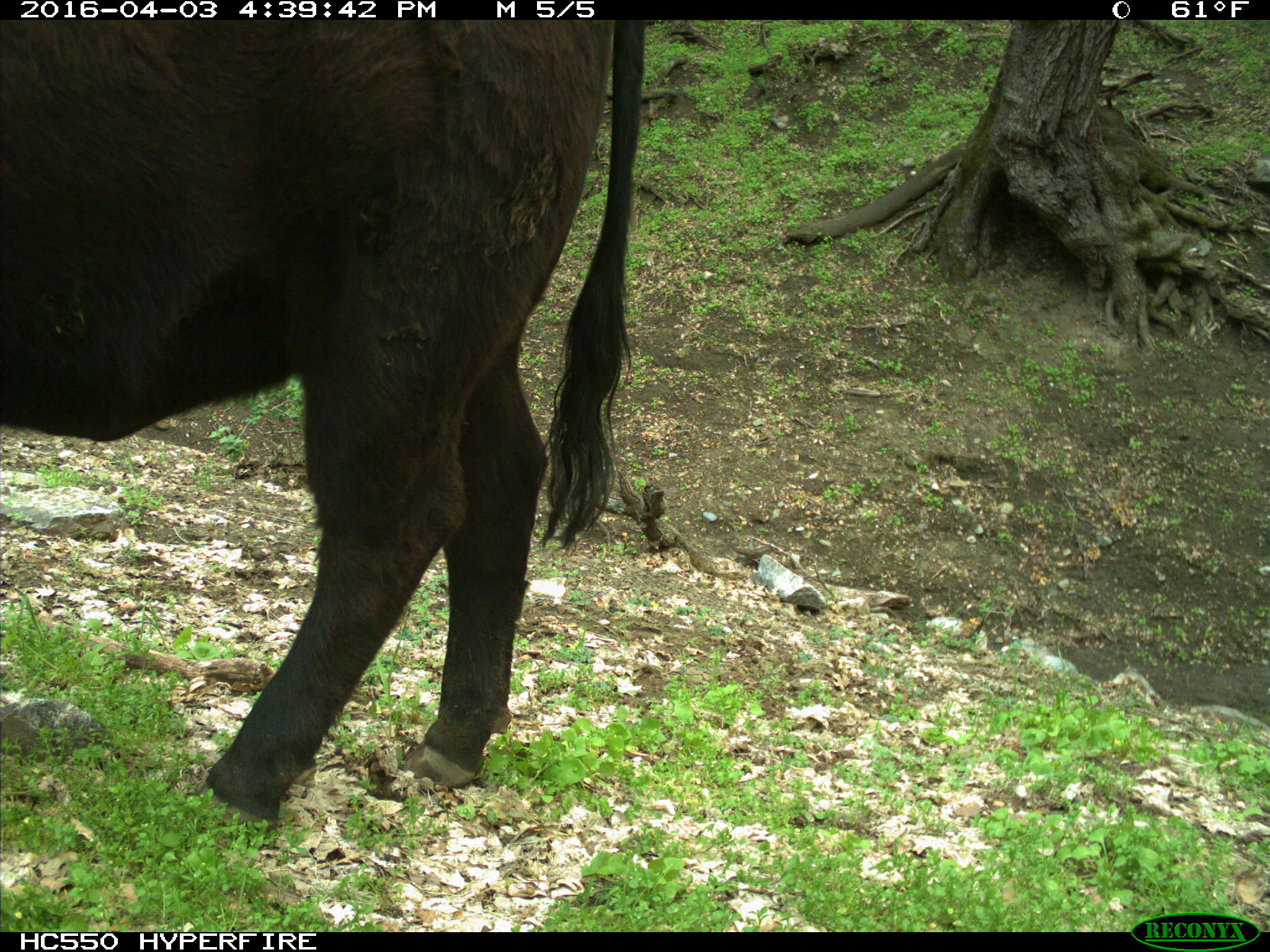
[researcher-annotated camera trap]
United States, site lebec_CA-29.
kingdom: Animalia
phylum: Chordata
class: Mammalia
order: Artiodactyla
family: Bovidae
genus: Bos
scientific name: Bos taurus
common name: domestic cow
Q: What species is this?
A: Bos taurus (domestic cow).